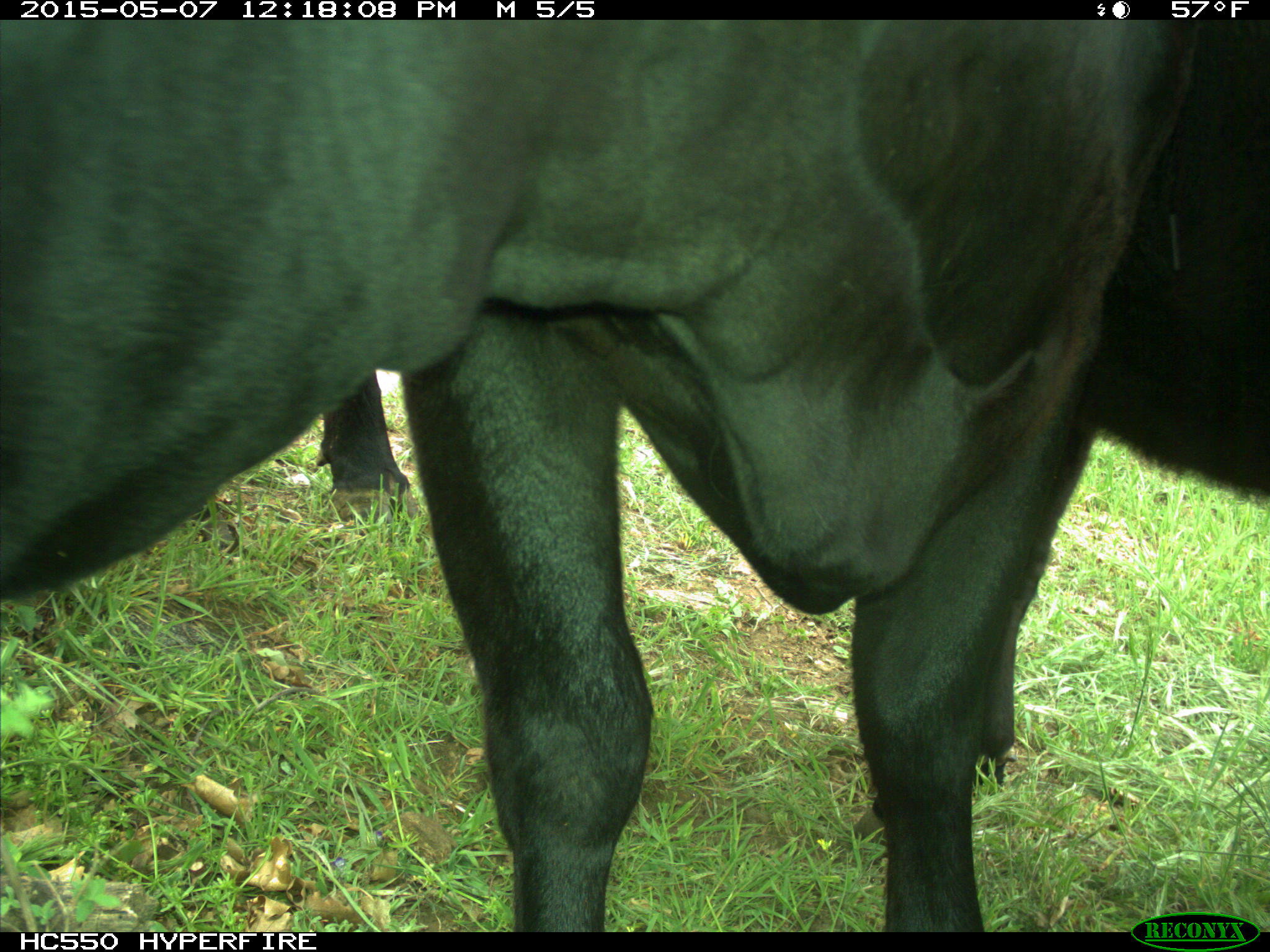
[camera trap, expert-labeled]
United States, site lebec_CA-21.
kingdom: Animalia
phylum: Chordata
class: Mammalia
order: Artiodactyla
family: Bovidae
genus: Bos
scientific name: Bos taurus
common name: domestic cow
Bos taurus (domestic cow).